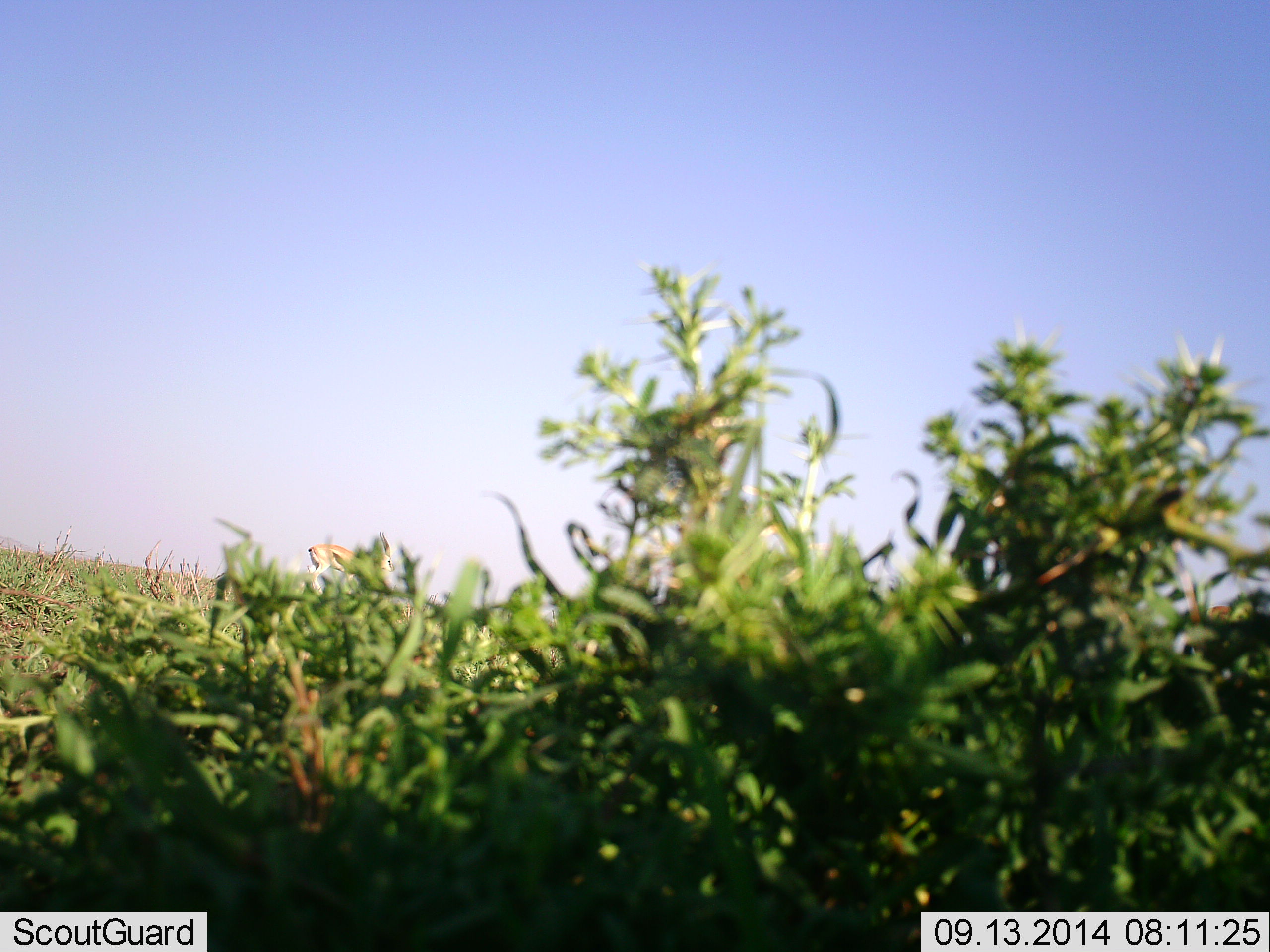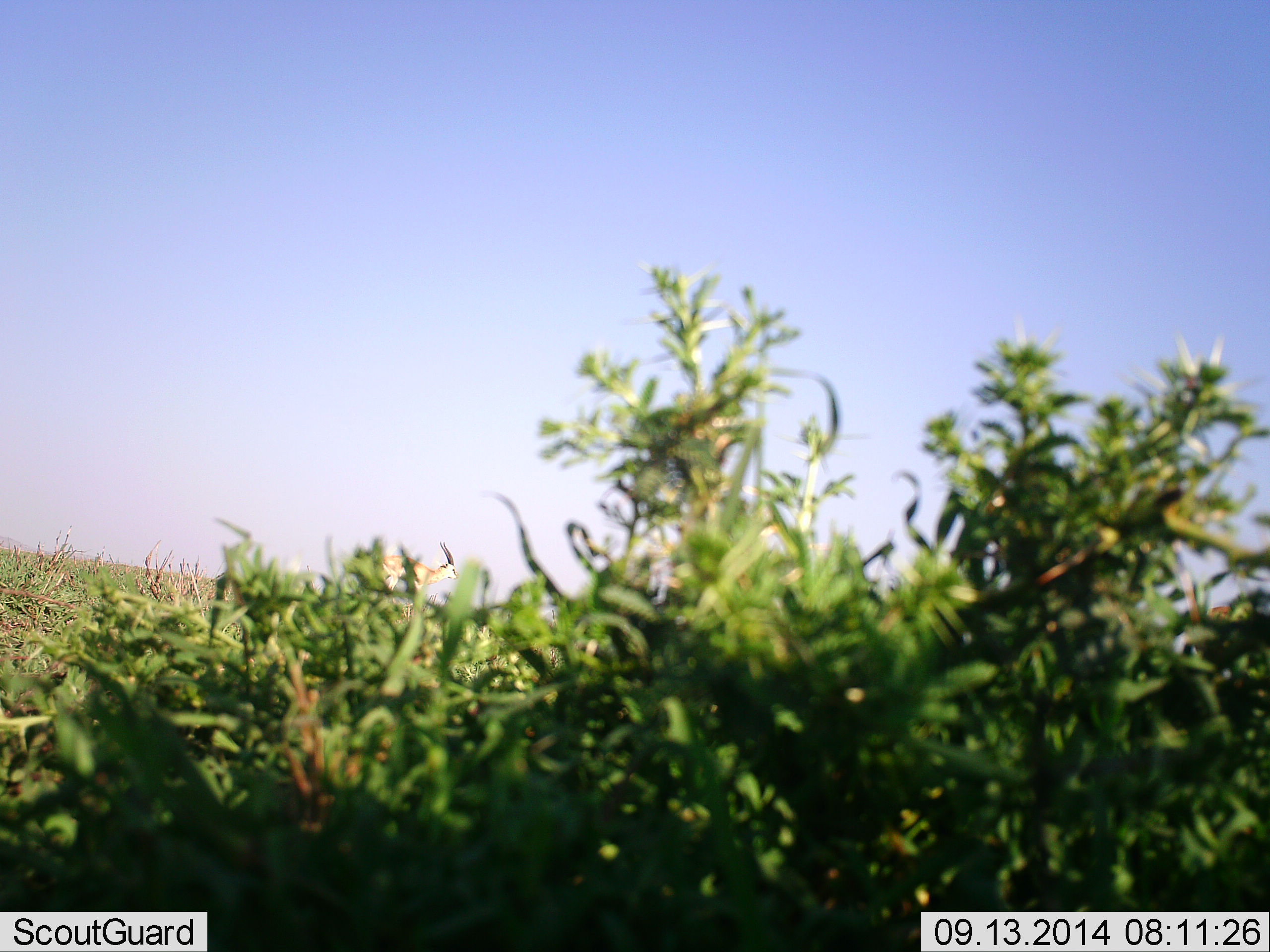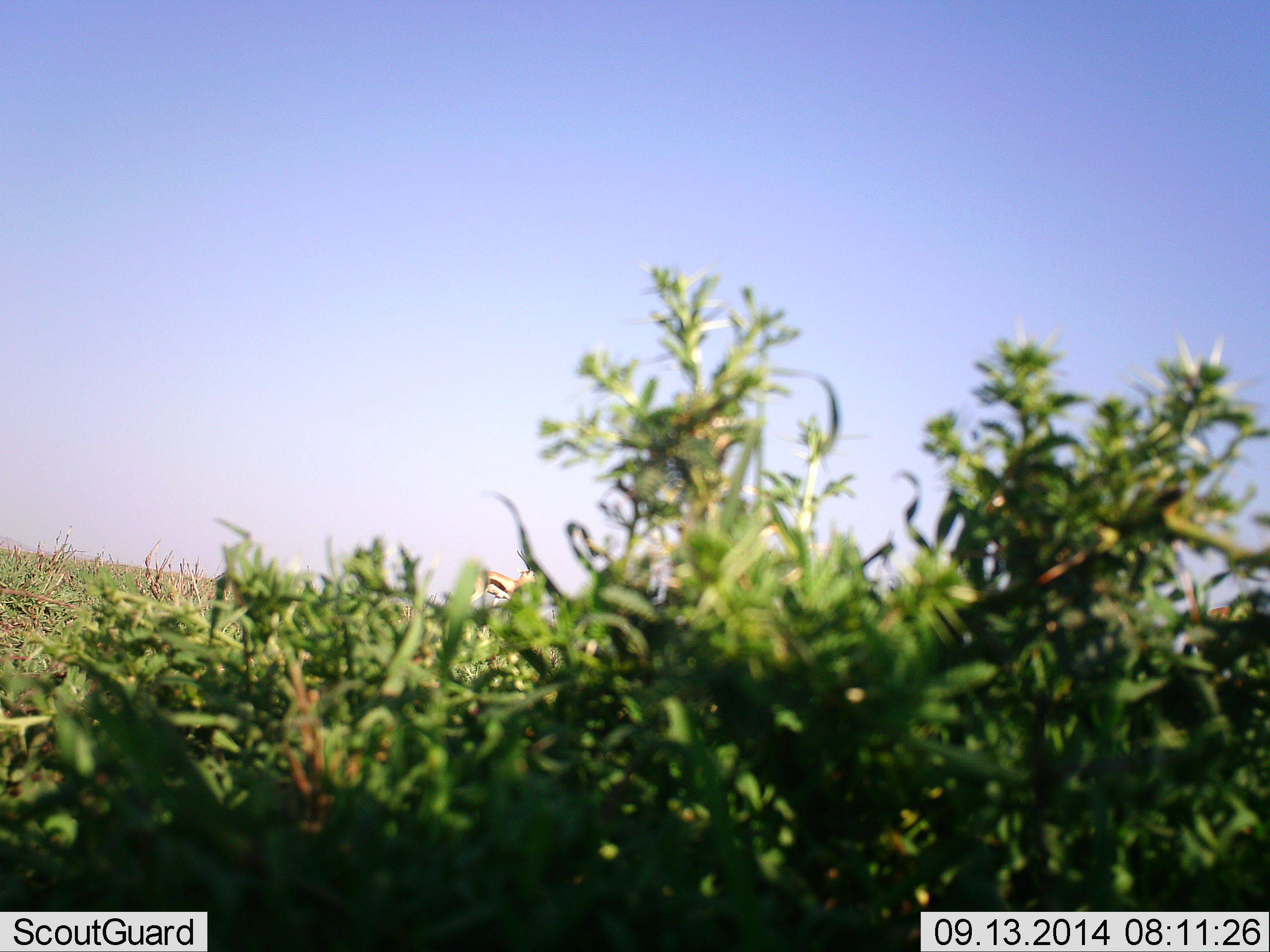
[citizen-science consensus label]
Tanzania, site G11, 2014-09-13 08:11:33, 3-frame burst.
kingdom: Animalia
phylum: Chordata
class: Mammalia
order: Artiodactyla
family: Bovidae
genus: Eudorcas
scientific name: Eudorcas thomsonii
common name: thomson's gazelle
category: gazellethomsons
Gazellethomsons (thomson's gazelle) (Eudorcas thomsonii), count 1. Behavior (volunteer vote fractions): standing 0%, resting 0%, moving 100%, interacting 0%. Young present (vote fraction): 0%. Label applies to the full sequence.